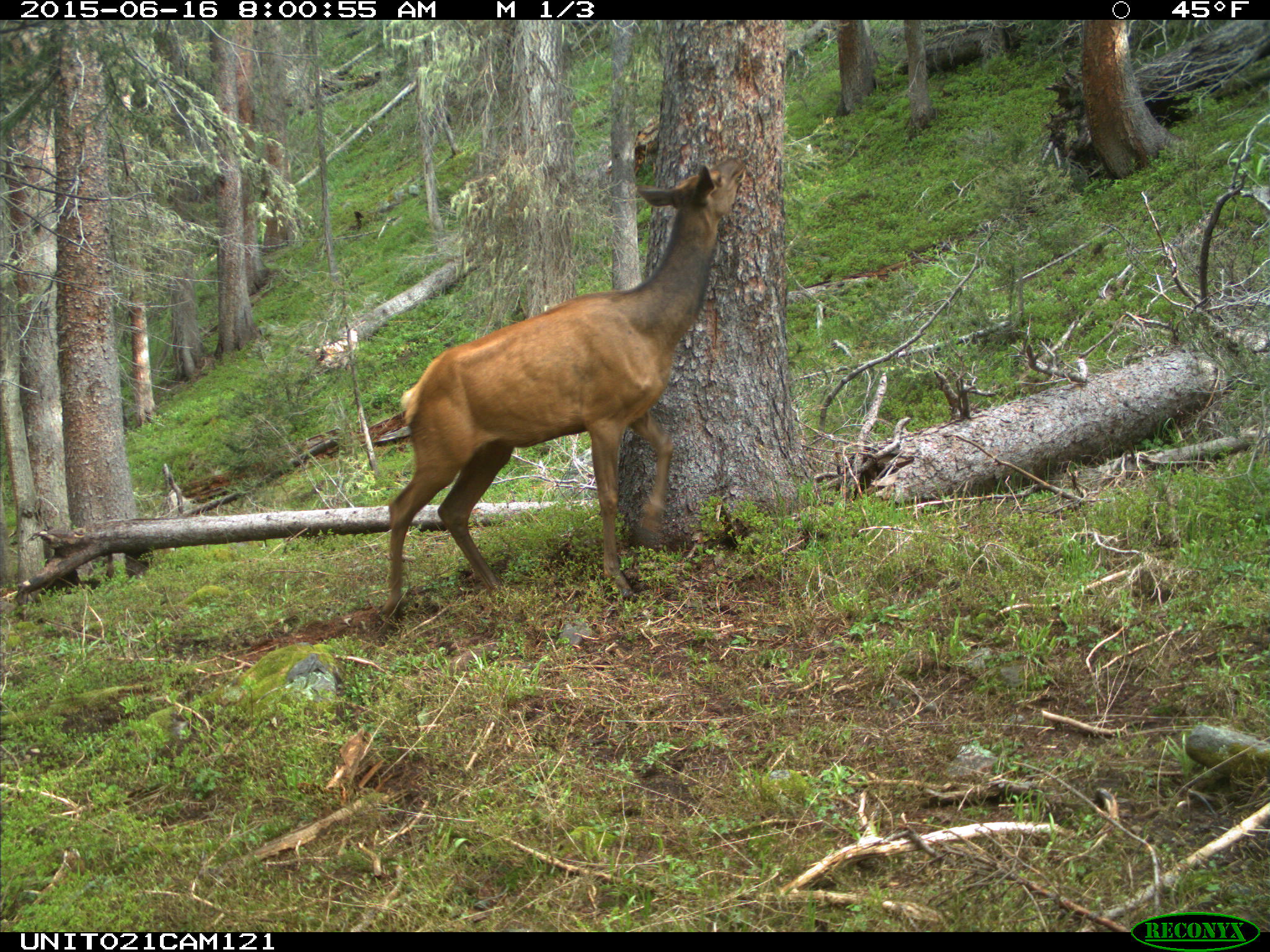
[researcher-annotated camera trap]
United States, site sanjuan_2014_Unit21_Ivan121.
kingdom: Animalia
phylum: Chordata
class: Mammalia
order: Artiodactyla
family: Cervidae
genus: Cervus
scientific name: Cervus elaphus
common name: red deer